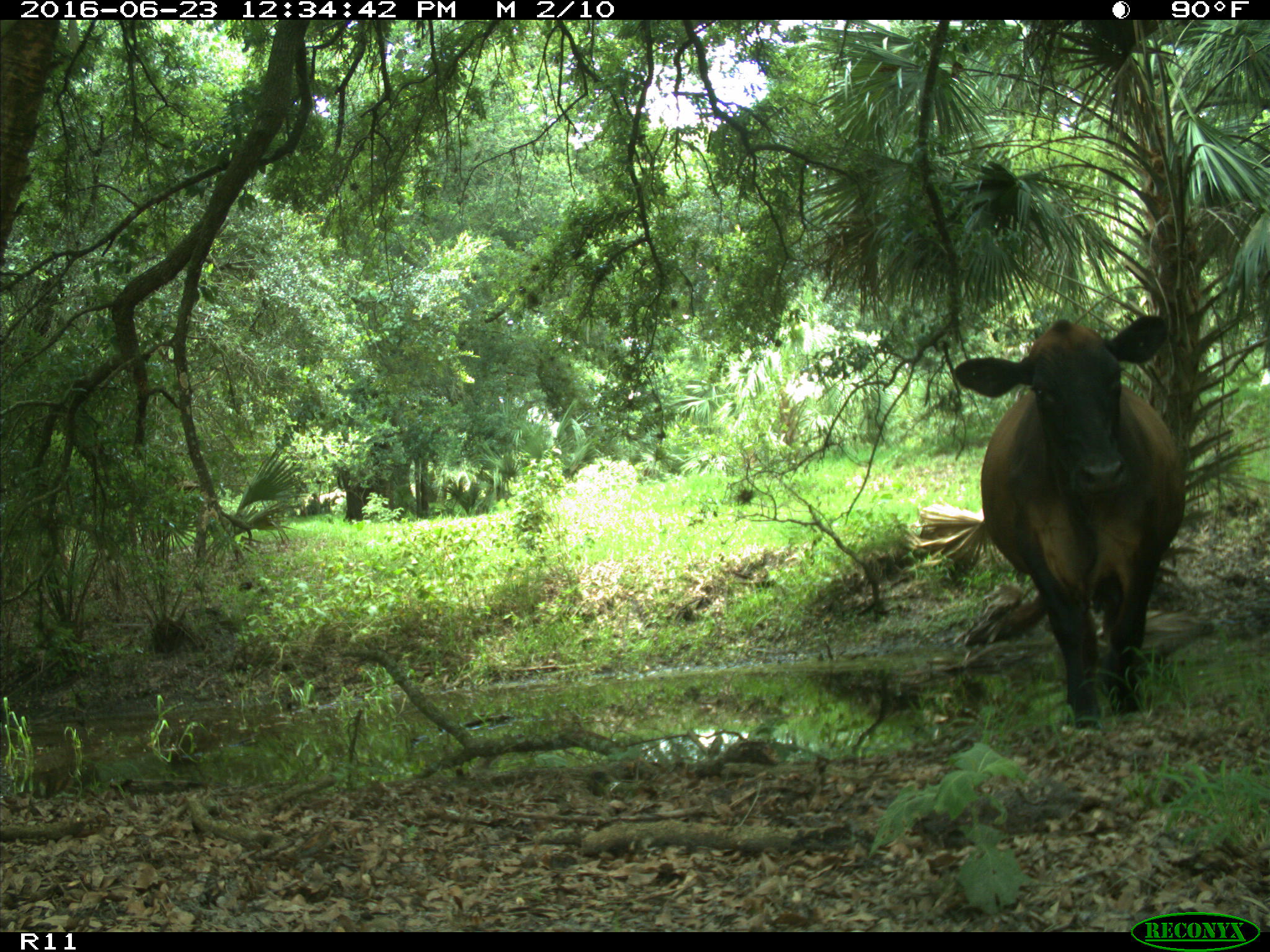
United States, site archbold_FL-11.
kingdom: Animalia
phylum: Chordata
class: Mammalia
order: Artiodactyla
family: Bovidae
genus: Bos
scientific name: Bos taurus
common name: domestic cow